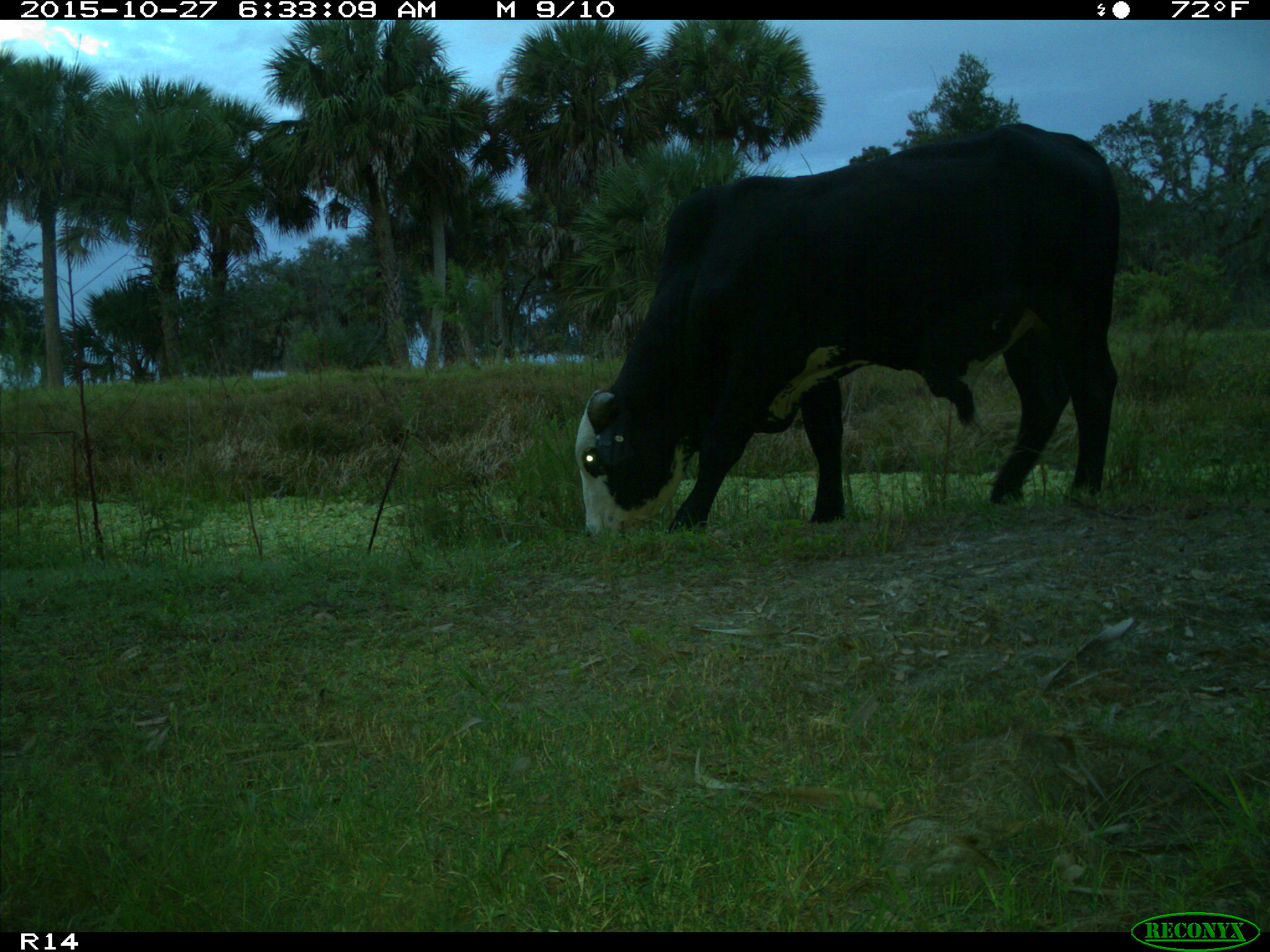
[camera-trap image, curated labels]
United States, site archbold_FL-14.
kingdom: Animalia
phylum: Chordata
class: Mammalia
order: Artiodactyla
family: Bovidae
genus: Bos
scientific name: Bos taurus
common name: domestic cow